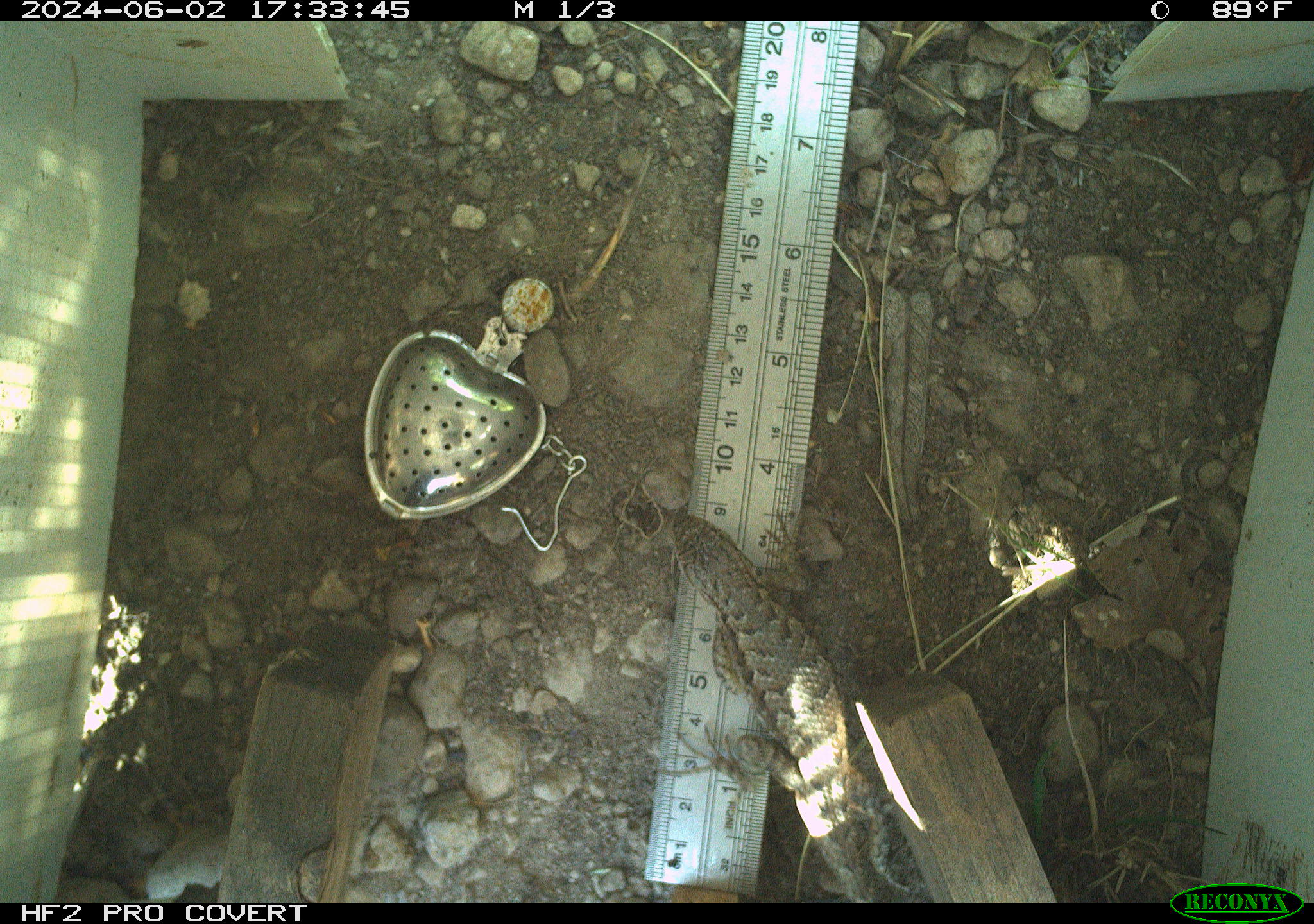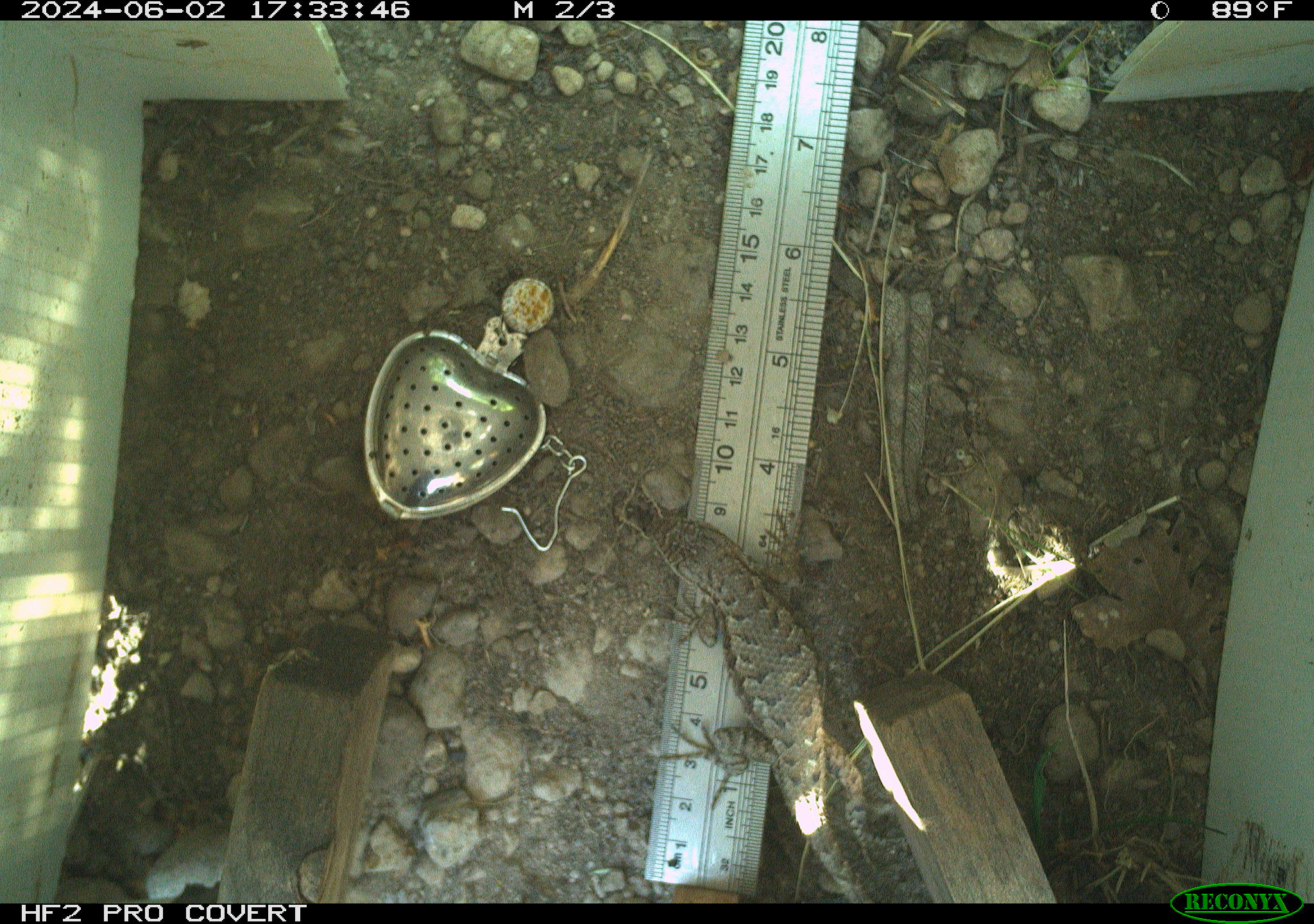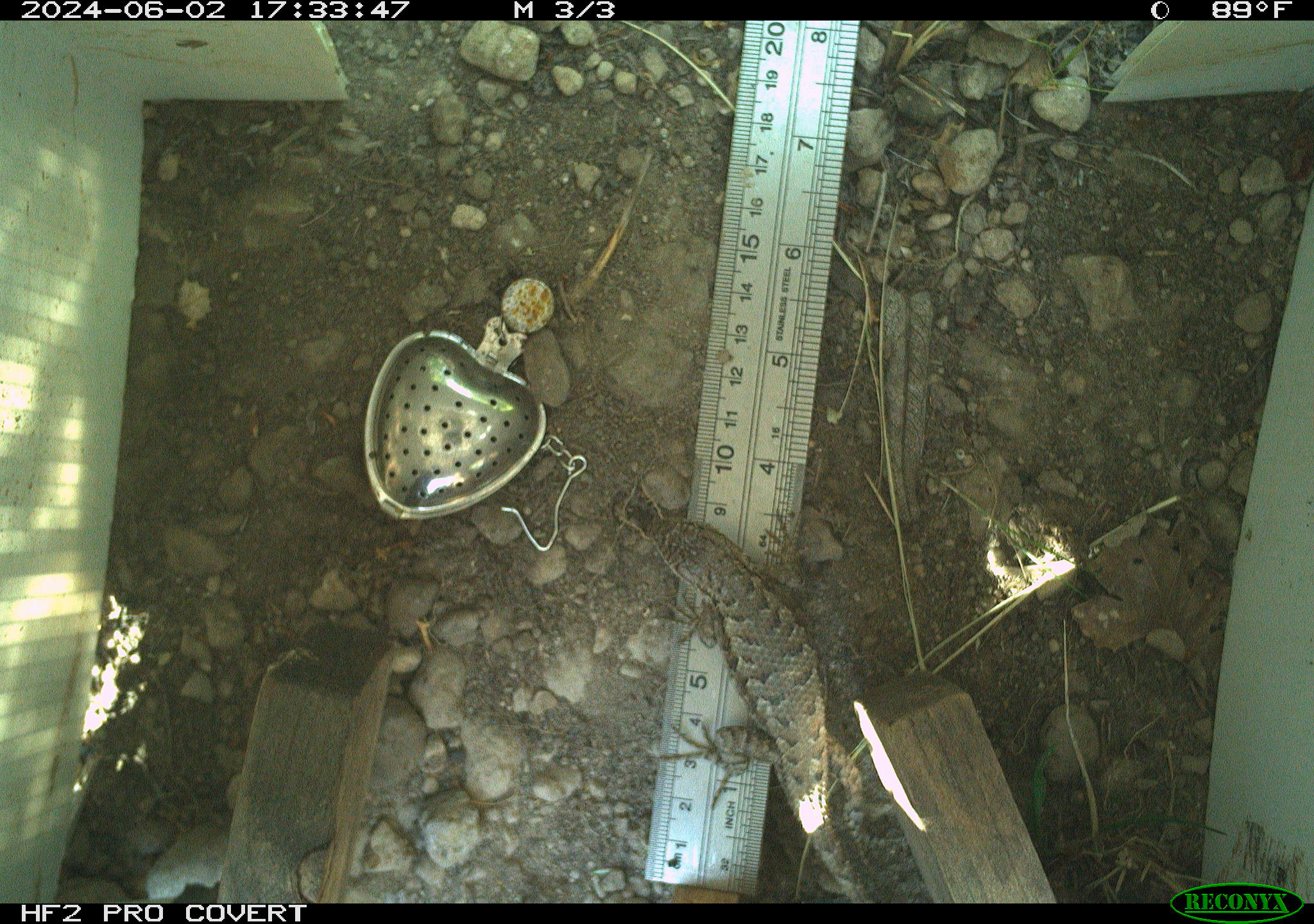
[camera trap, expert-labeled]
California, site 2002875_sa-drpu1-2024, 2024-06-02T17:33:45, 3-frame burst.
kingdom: Animalia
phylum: Chordata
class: Reptilia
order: Squamata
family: Phrynosomatidae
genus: Sceloporus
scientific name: Sceloporus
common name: spiny lizards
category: sceloporus species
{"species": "sceloporus species (spiny lizards) (Sceloporus)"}